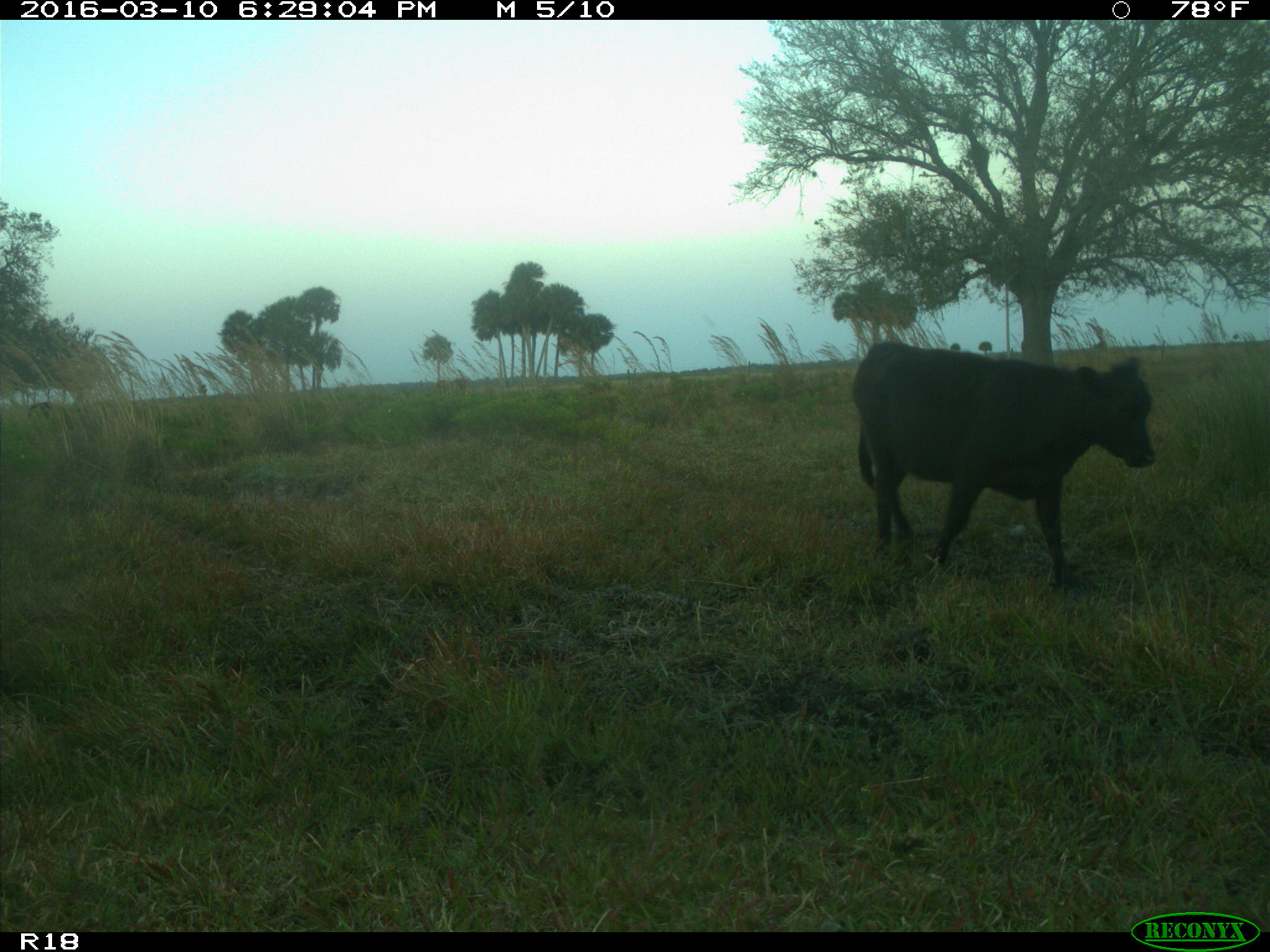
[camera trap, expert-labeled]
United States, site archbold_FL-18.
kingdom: Animalia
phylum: Chordata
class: Mammalia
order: Artiodactyla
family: Bovidae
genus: Bos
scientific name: Bos taurus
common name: domestic cow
Bos taurus (domestic cow).